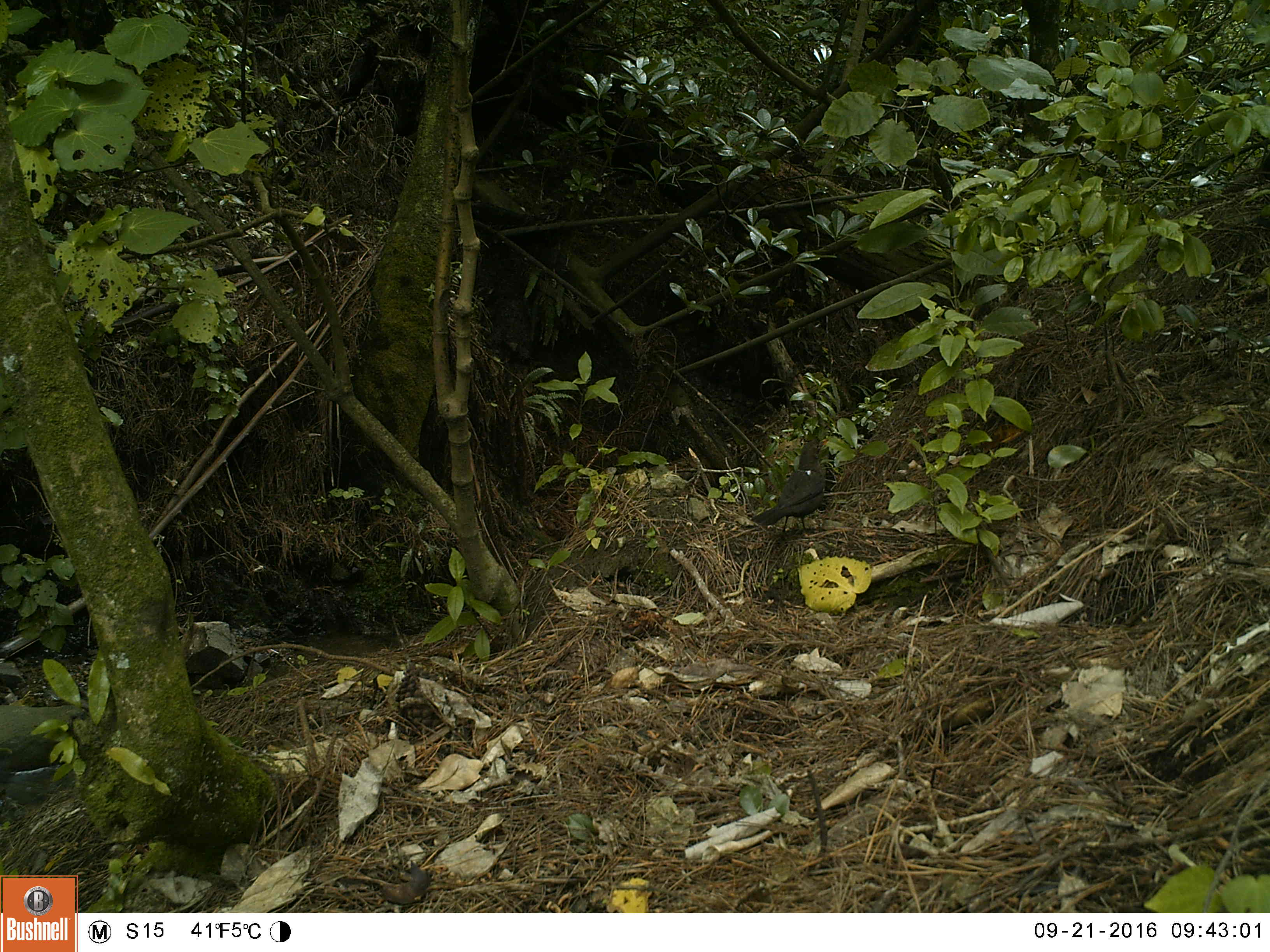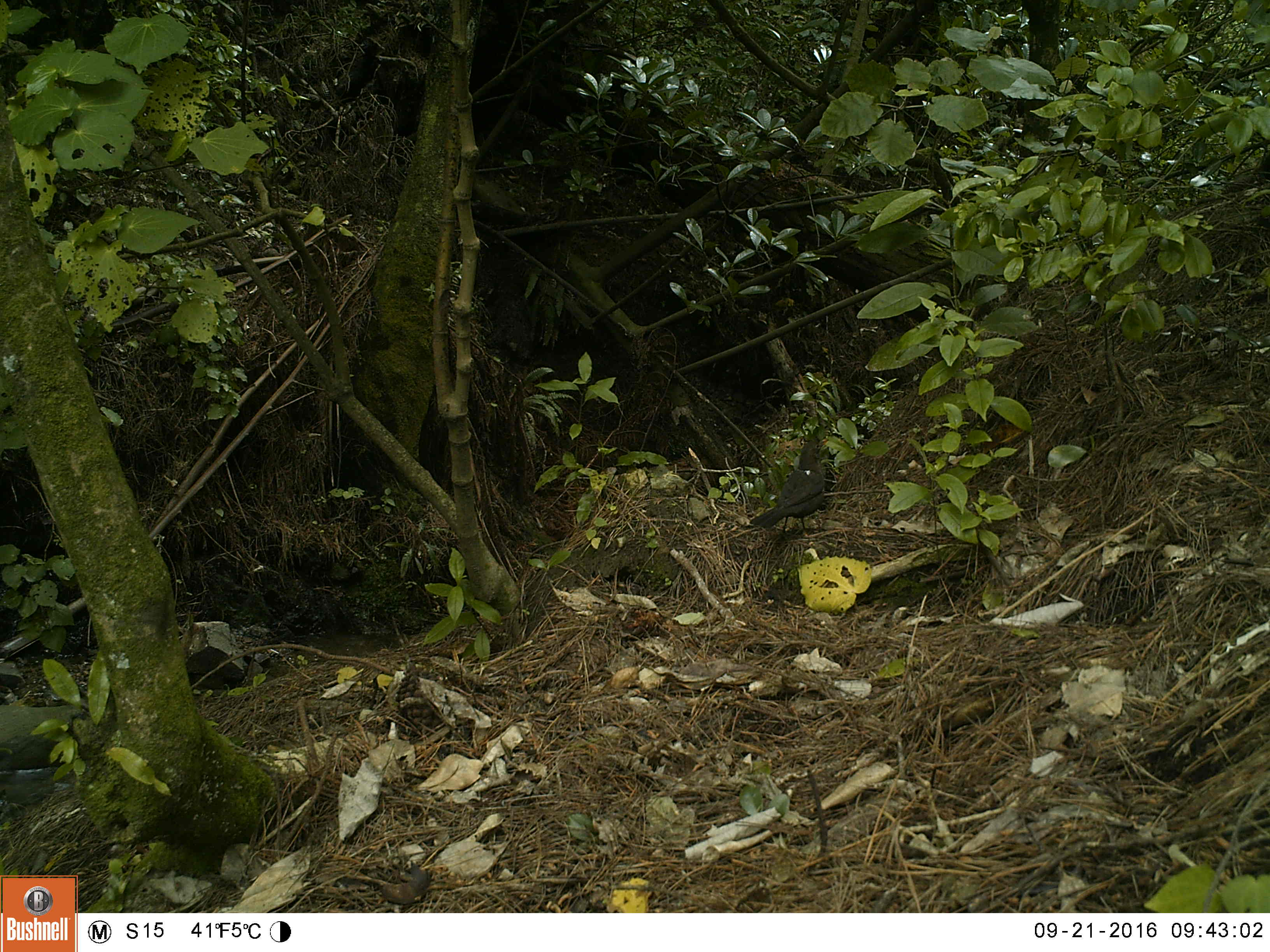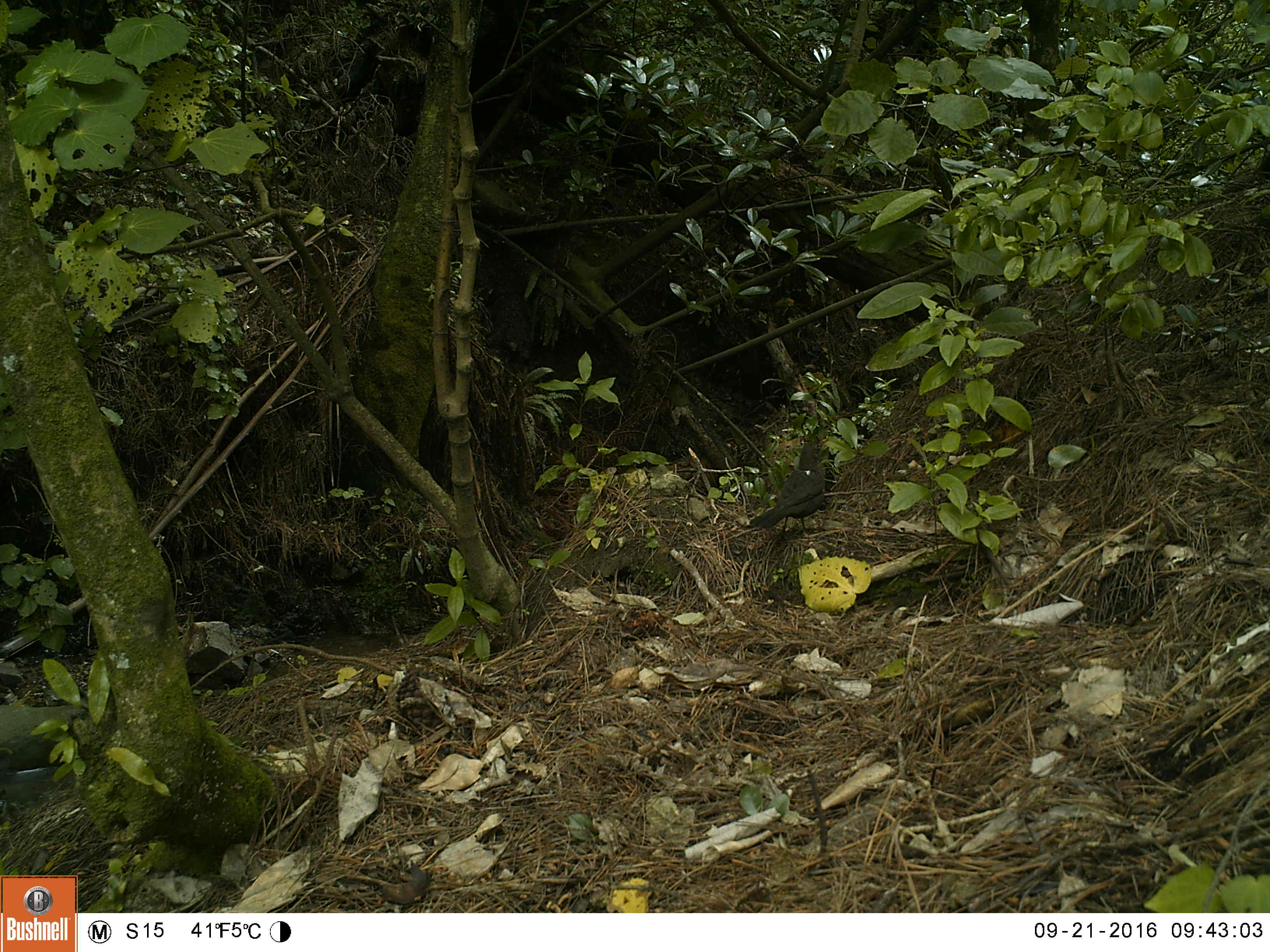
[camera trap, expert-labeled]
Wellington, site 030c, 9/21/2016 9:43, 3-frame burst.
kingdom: Animalia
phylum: Chordata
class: Aves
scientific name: Aves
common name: bird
Bird (Aves).